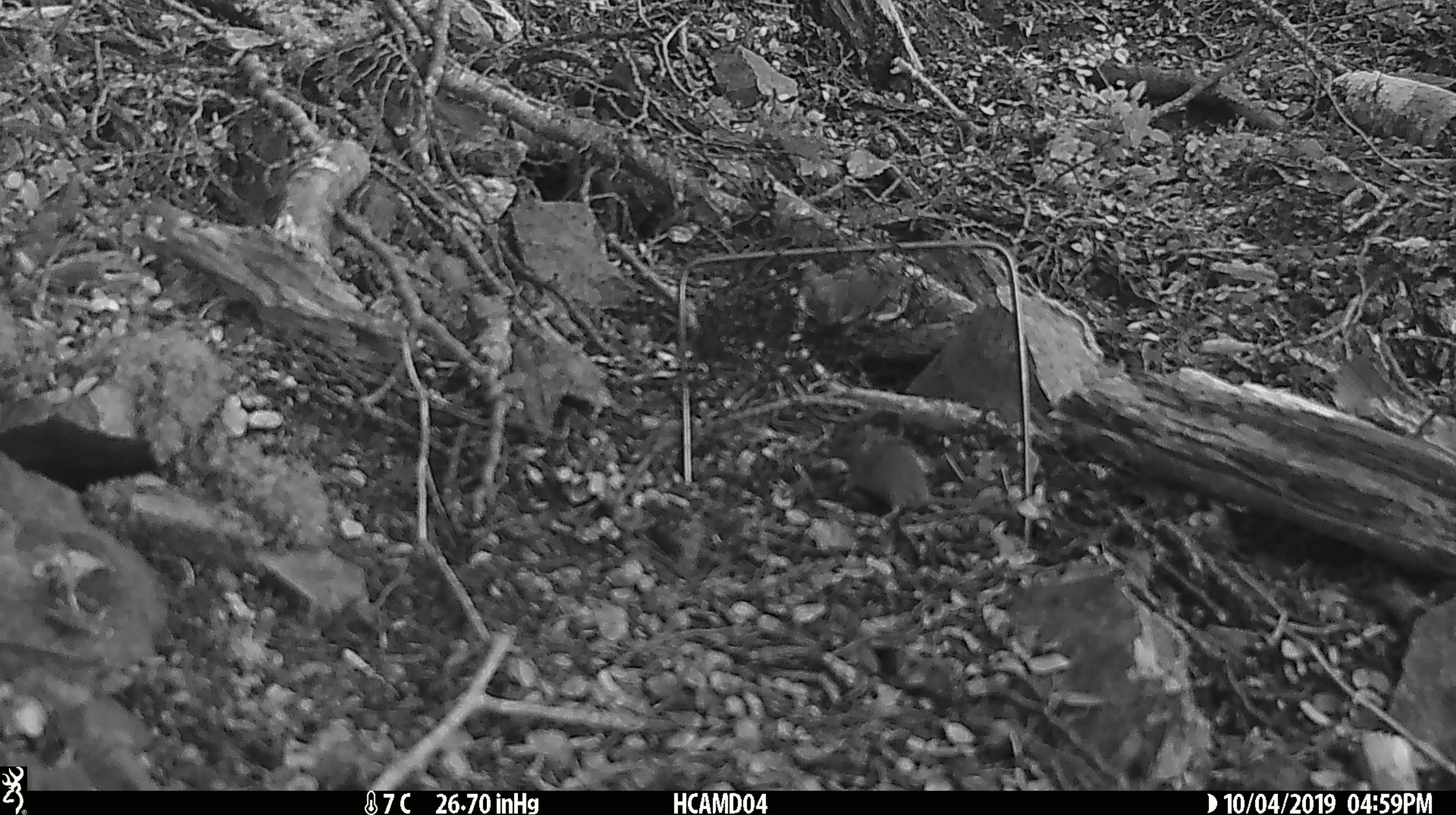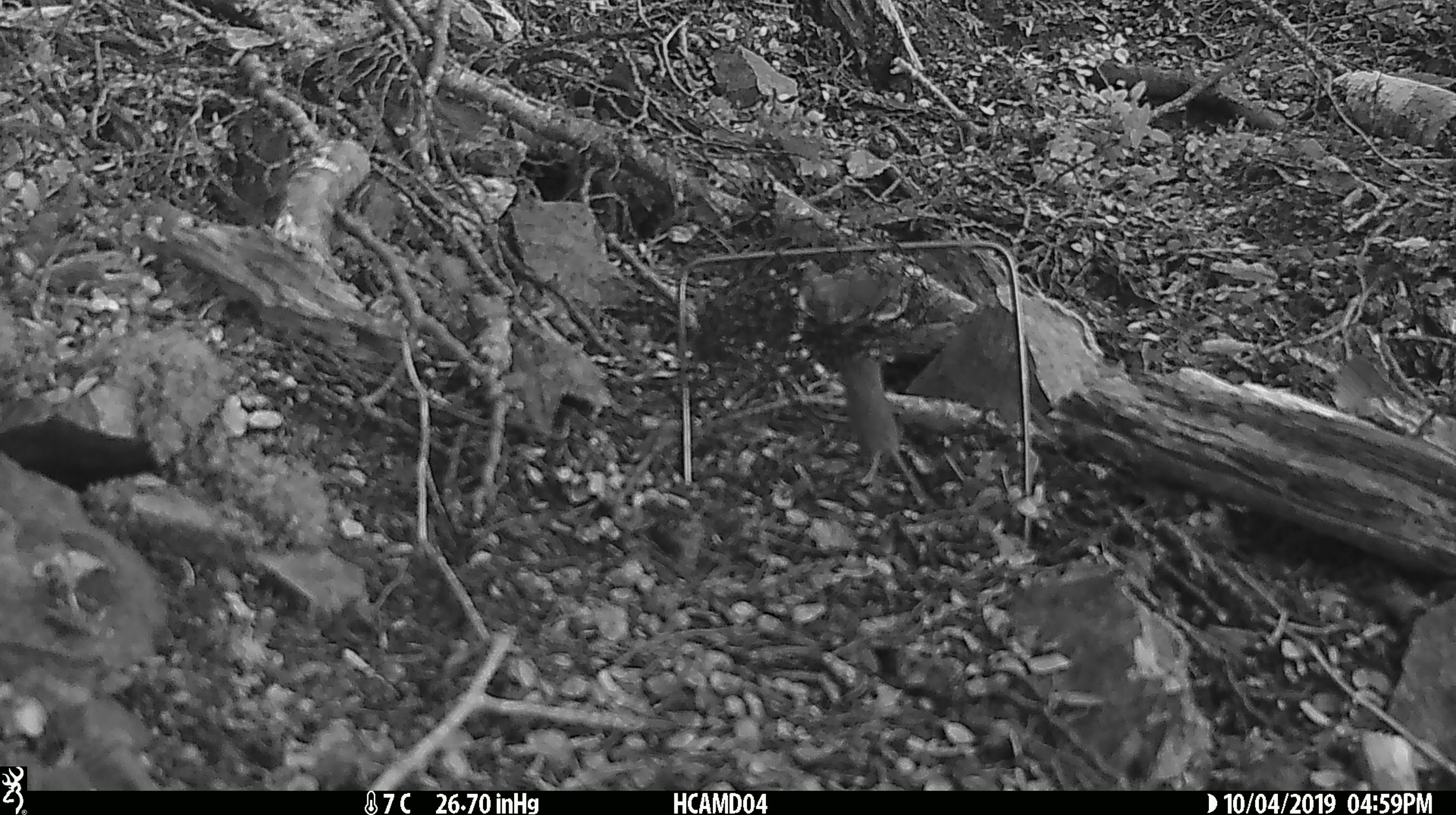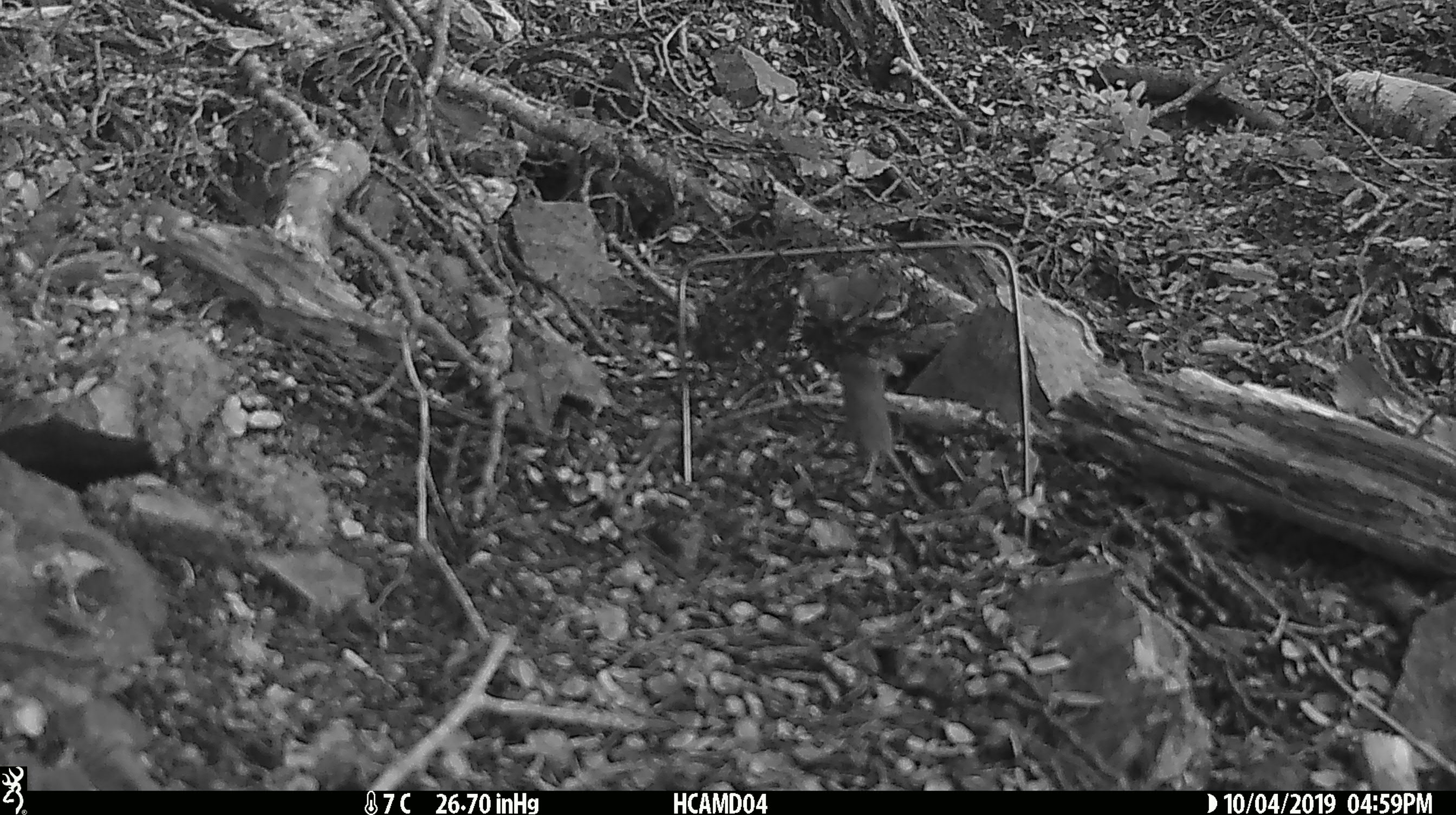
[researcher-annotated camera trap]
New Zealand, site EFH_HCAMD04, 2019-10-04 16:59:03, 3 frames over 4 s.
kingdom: Animalia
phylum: Chordata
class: Mammalia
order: Rodentia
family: Muridae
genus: Mus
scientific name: Mus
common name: mouse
Mouse (Mus).